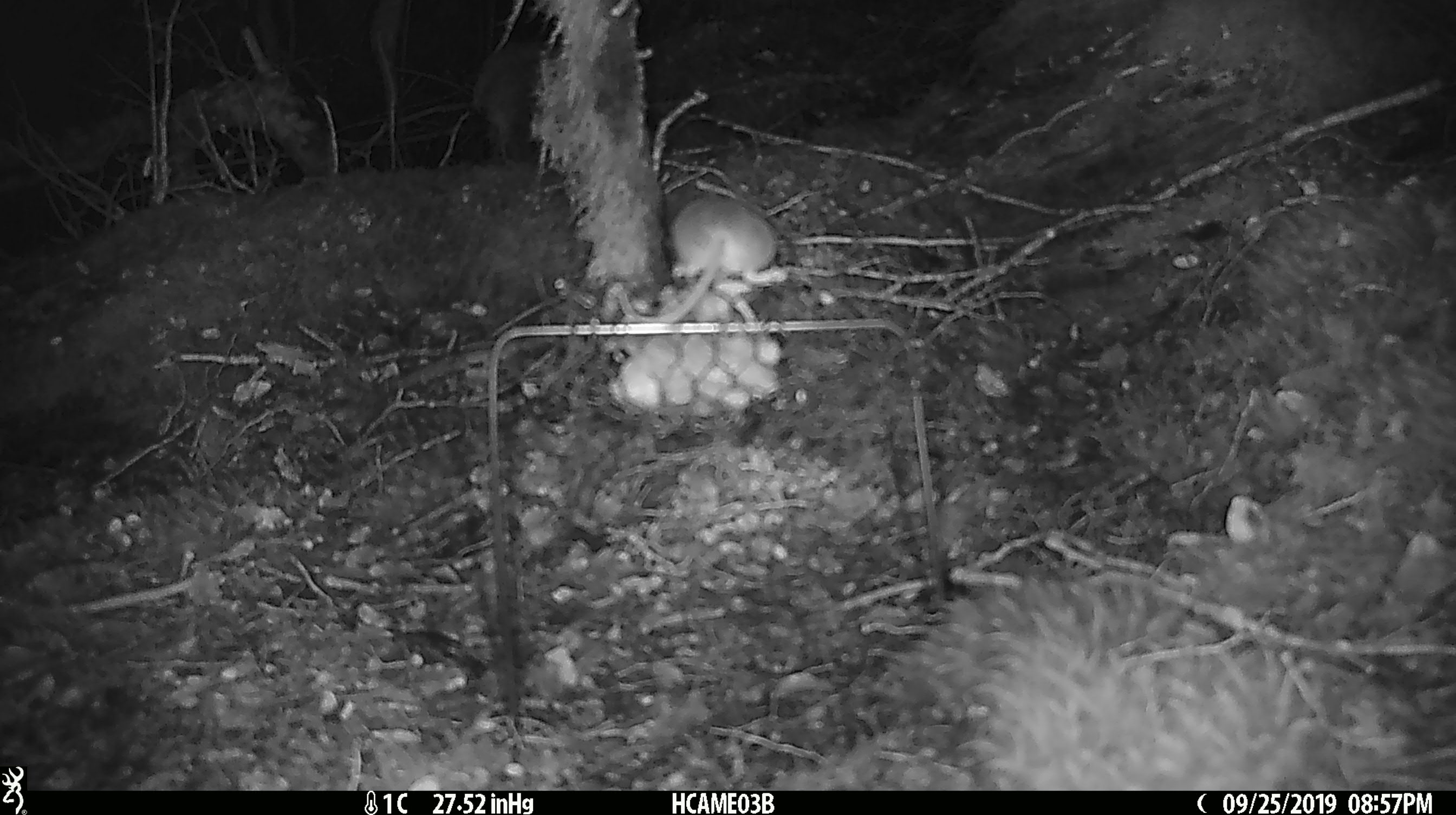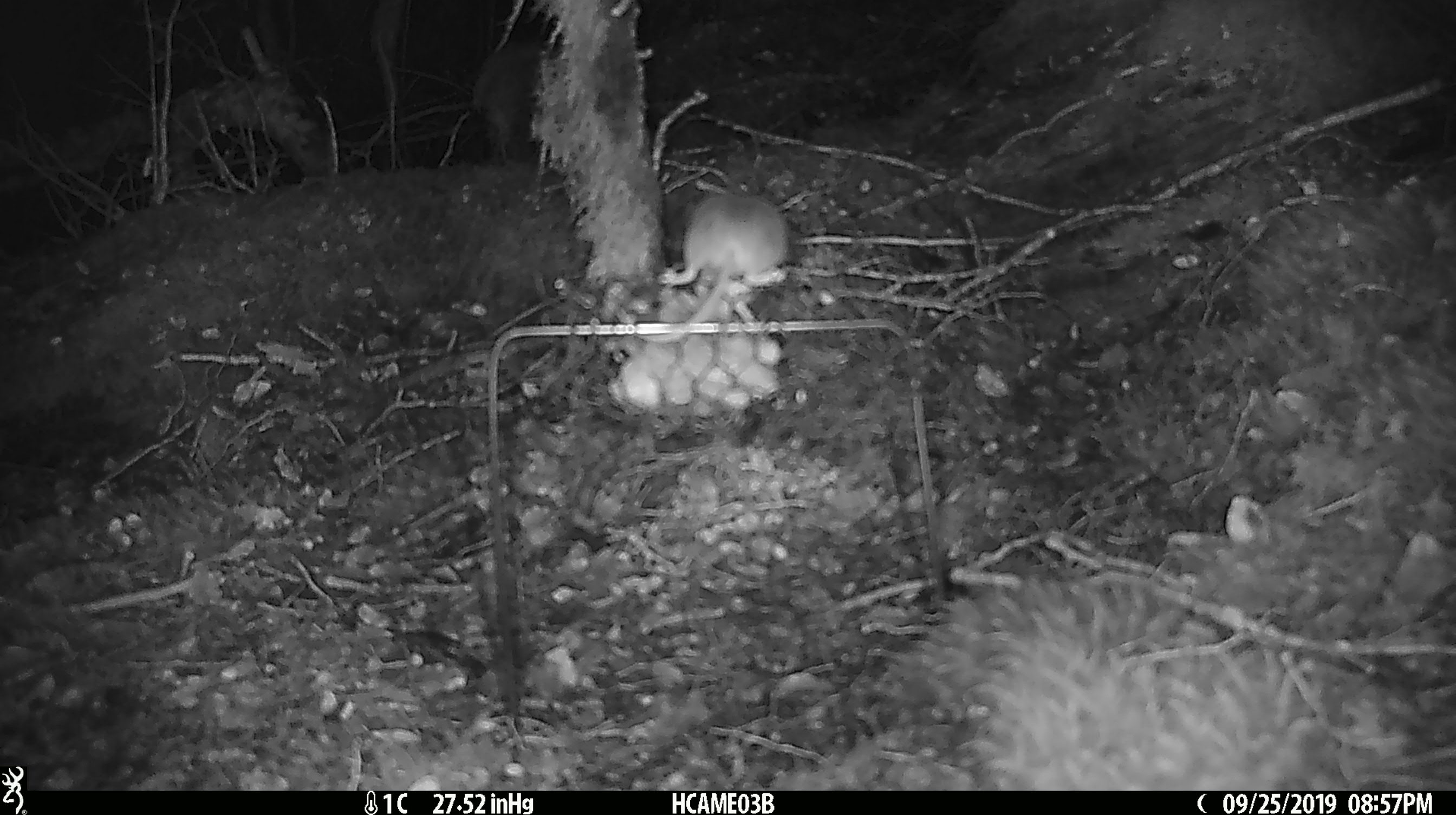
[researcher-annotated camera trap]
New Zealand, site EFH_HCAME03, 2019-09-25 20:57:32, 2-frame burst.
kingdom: Animalia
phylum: Chordata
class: Mammalia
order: Rodentia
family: Muridae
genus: Mus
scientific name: Mus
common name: mouse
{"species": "mouse (Mus)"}